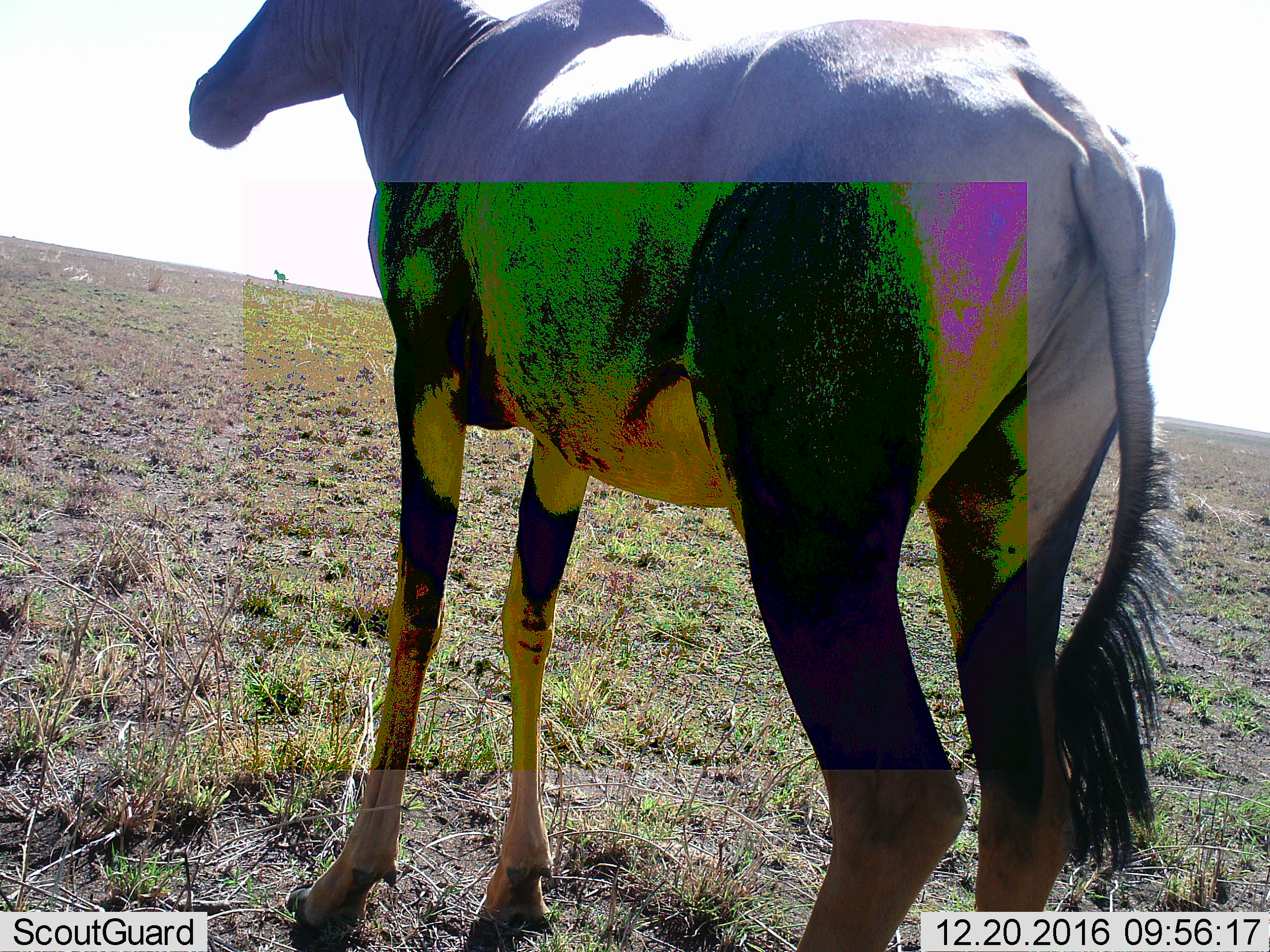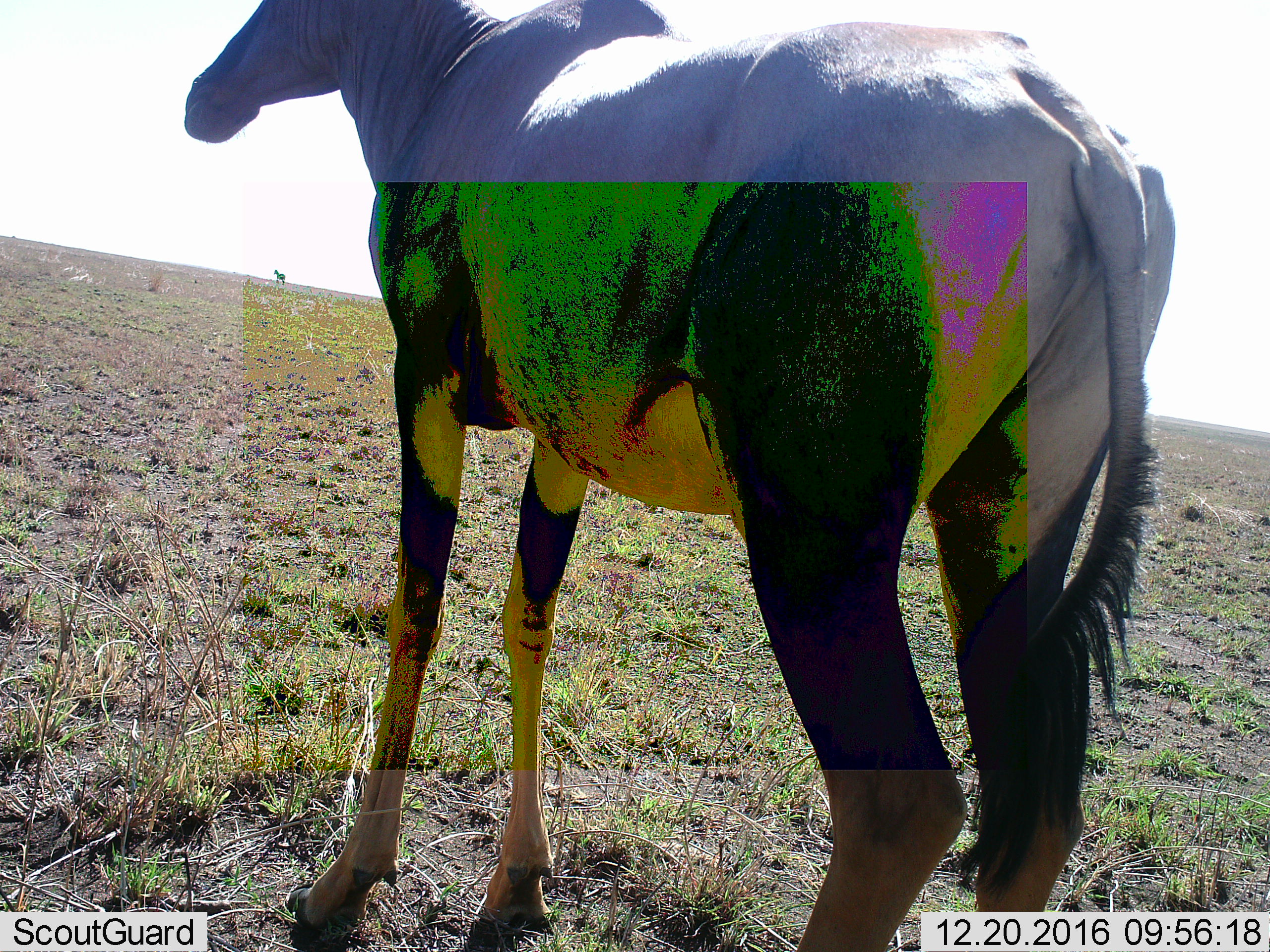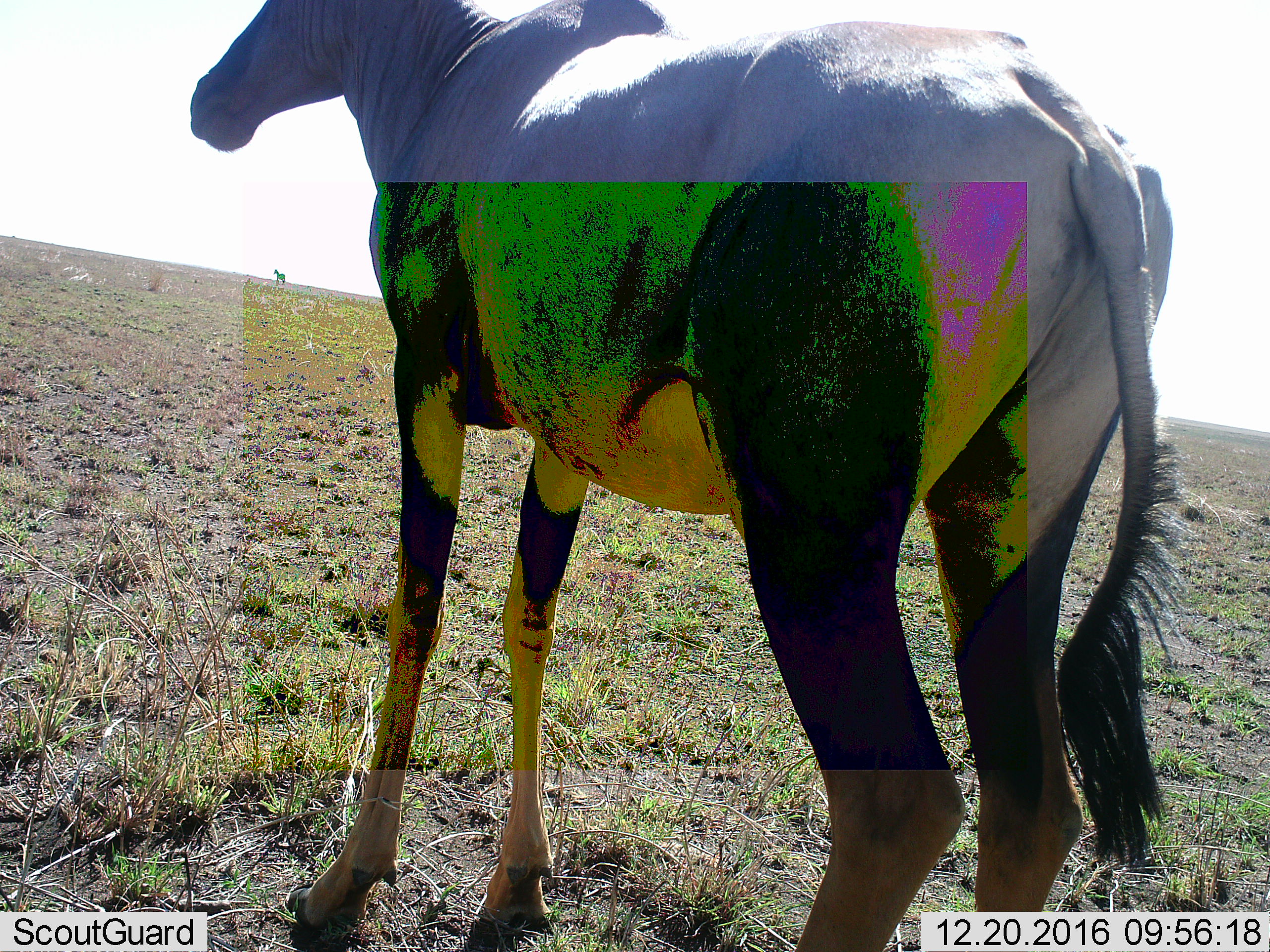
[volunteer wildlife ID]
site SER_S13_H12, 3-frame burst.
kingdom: Animalia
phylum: Chordata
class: Mammalia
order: Artiodactyla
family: Bovidae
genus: Alcelaphus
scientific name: Alcelaphus buselaphus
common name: hartebeest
Hartebeest (Alcelaphus buselaphus), count 1. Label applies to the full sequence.